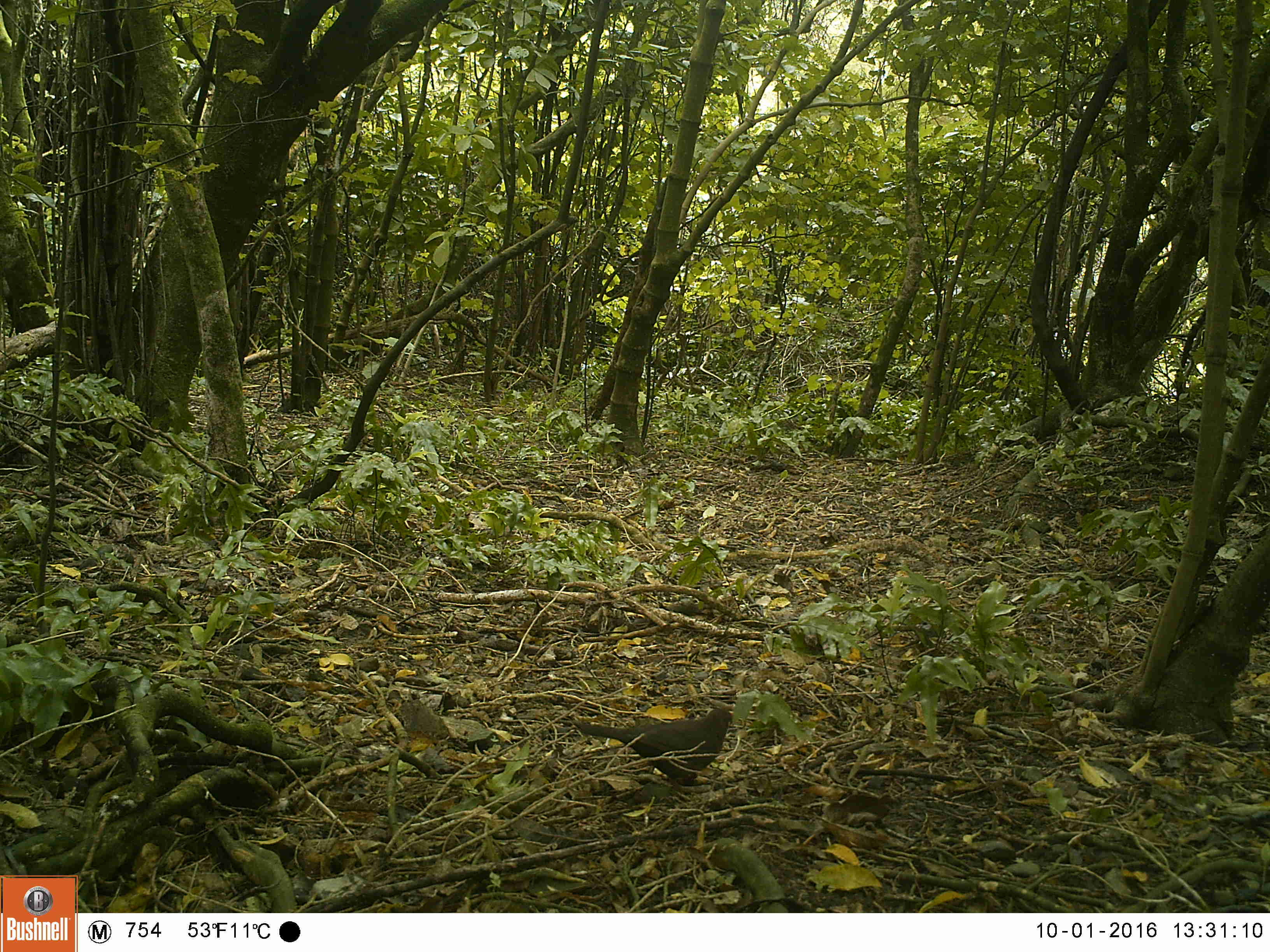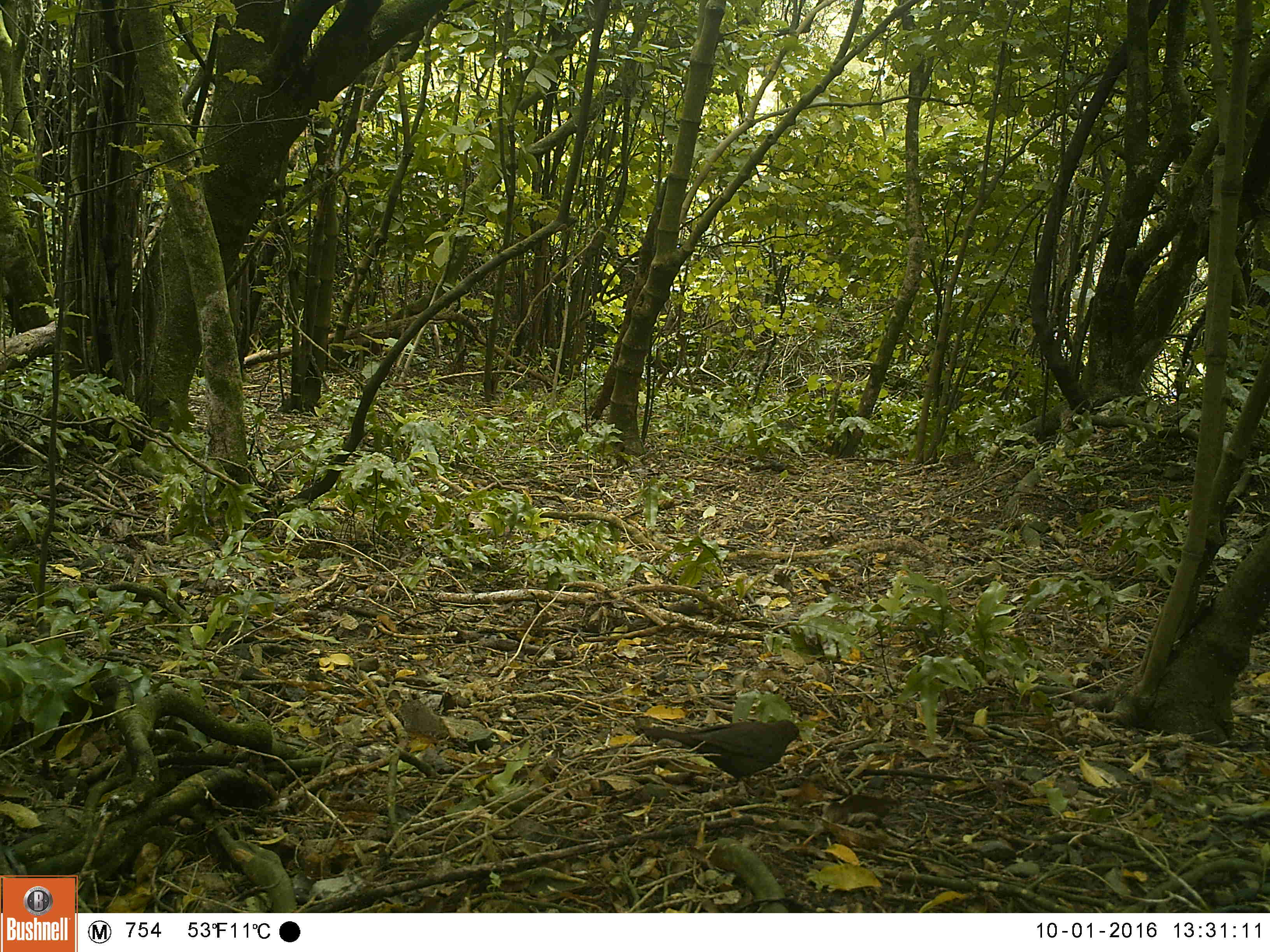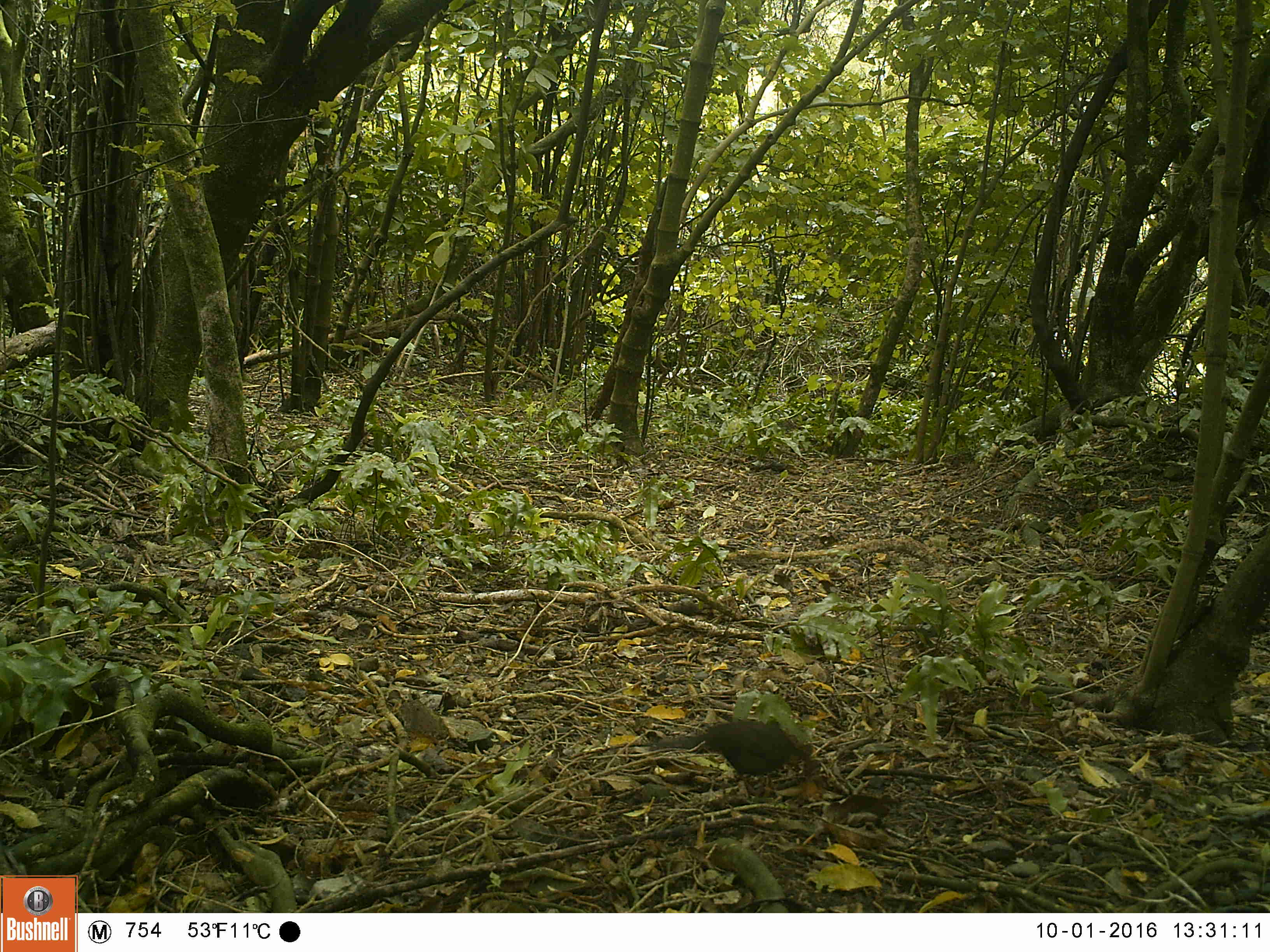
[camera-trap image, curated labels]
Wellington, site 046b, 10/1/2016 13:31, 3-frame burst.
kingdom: Animalia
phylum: Chordata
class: Aves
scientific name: Aves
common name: bird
Bird (Aves).